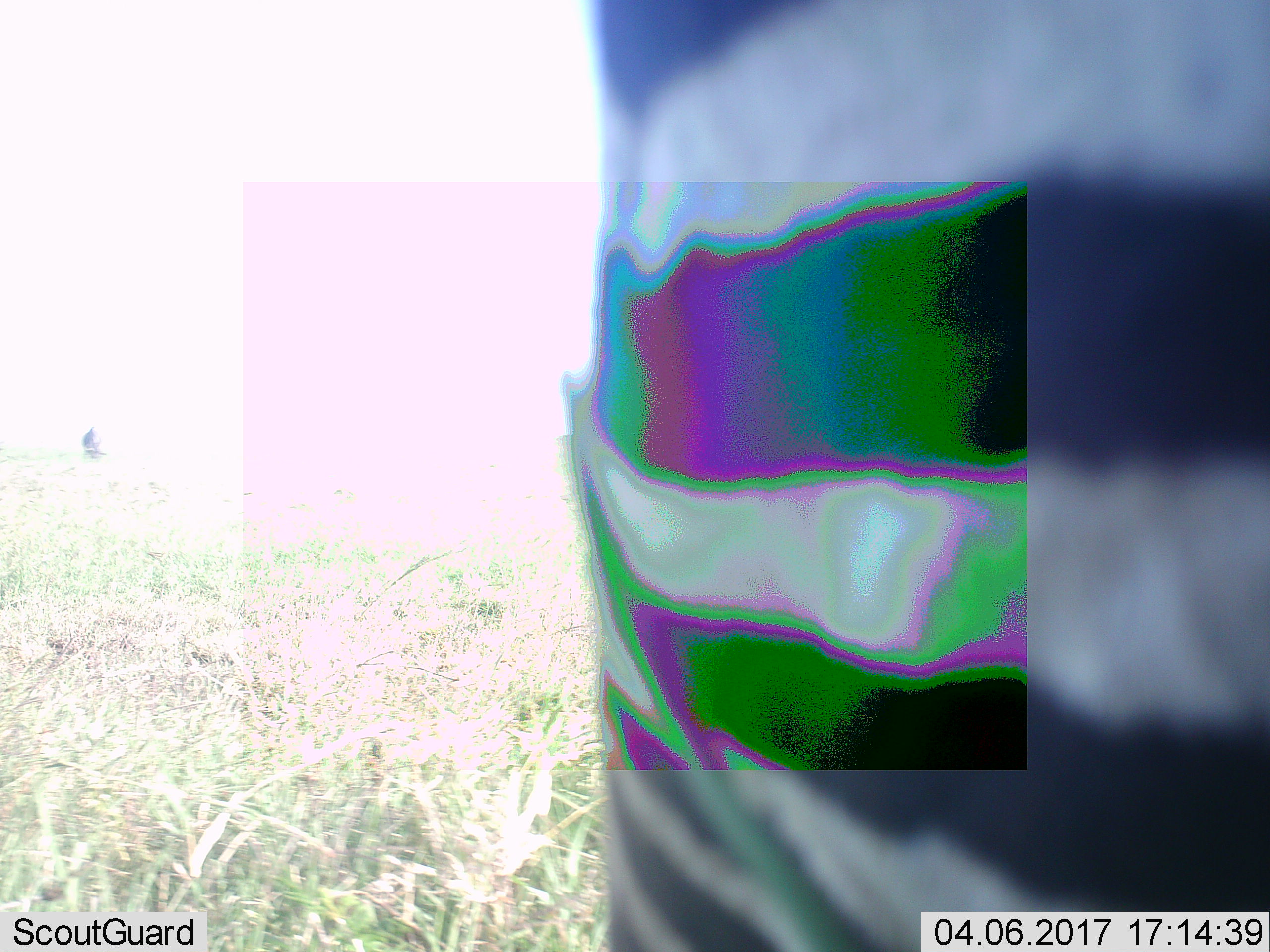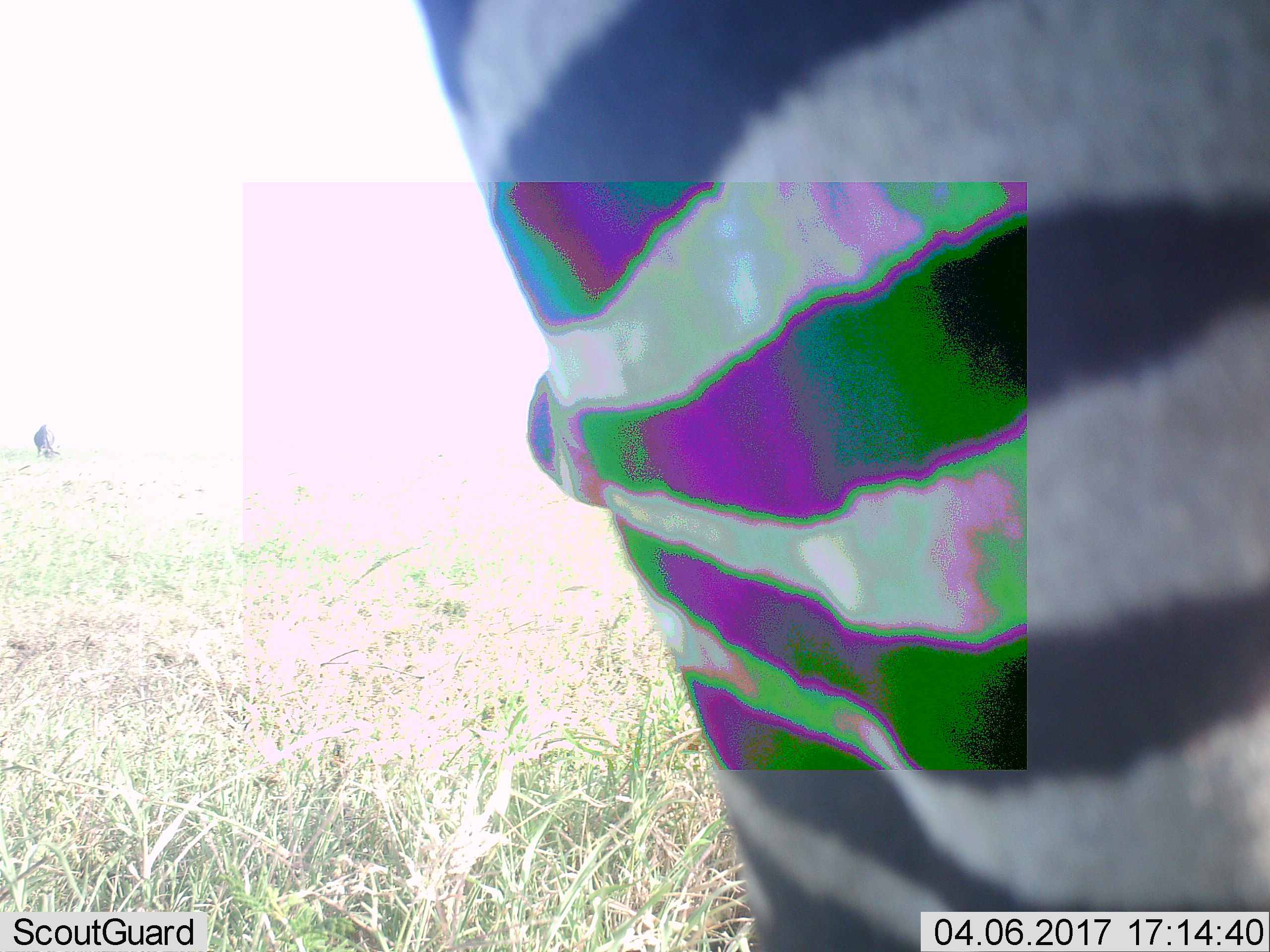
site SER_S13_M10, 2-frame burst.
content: unidentified animal